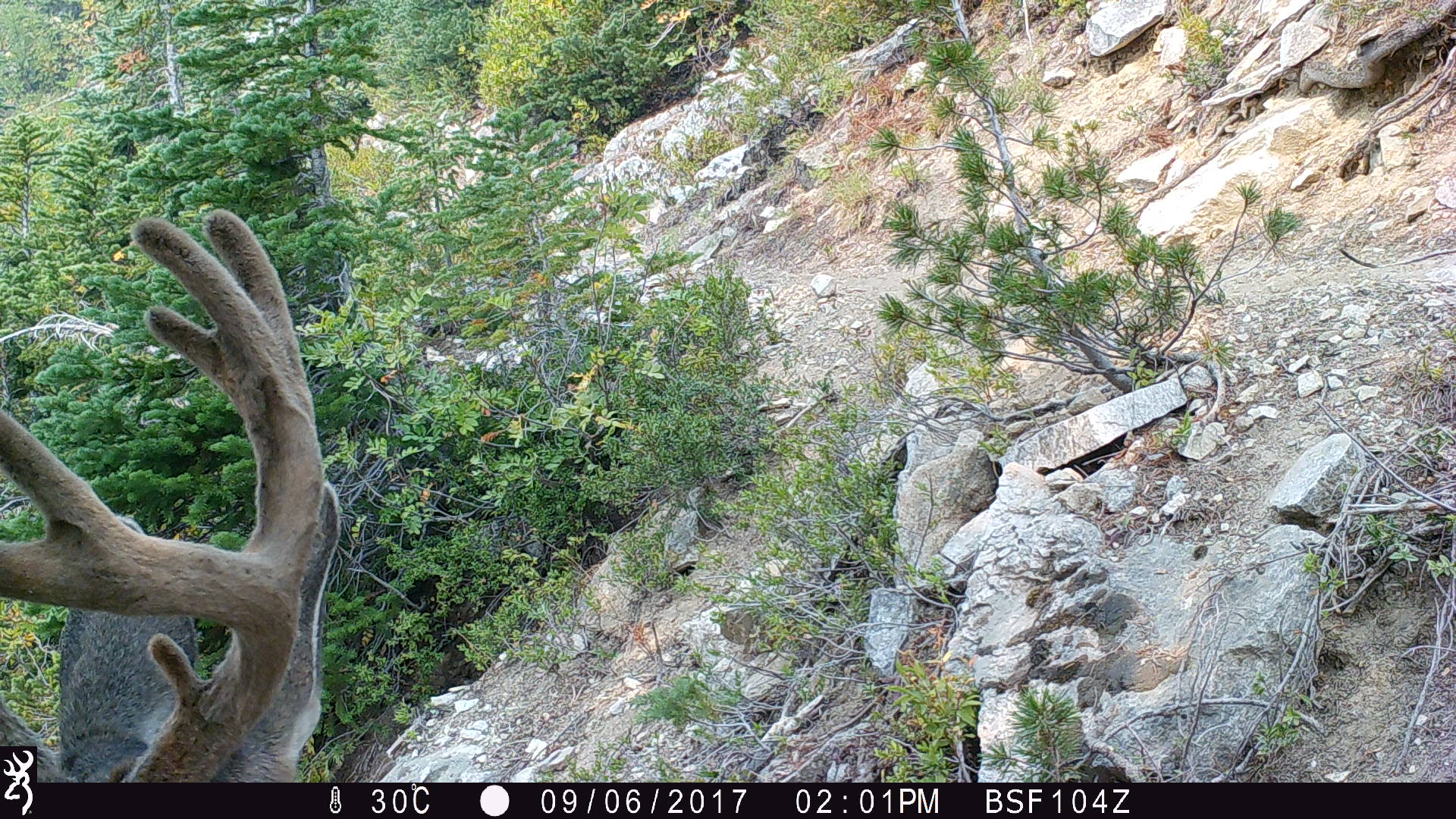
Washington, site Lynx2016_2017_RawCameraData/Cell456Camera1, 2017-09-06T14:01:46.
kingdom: Animalia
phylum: Chordata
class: Mammalia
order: Artiodactyla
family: Cervidae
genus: Odocoileus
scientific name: Odocoileus hemionus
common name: mule deer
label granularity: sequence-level